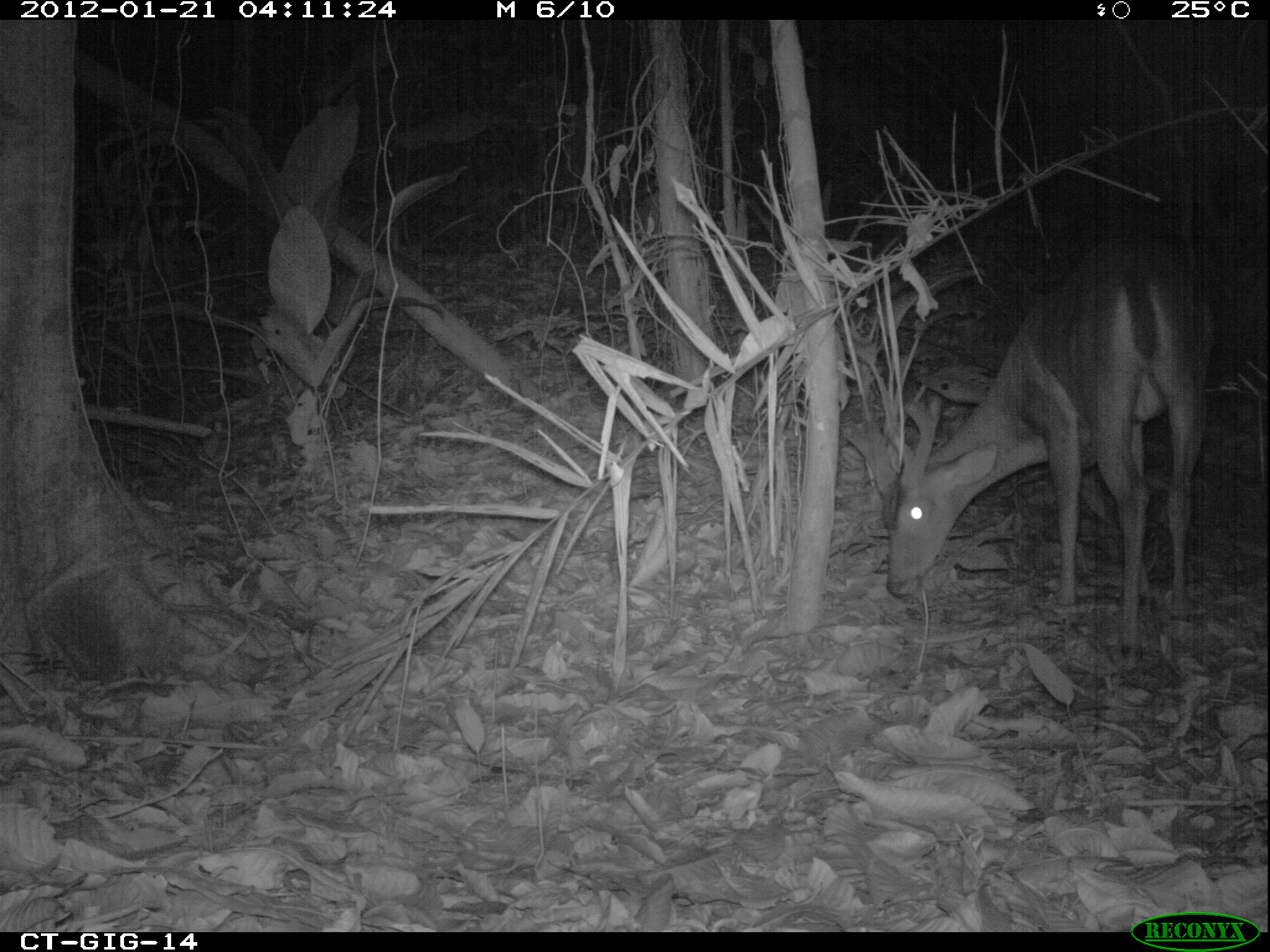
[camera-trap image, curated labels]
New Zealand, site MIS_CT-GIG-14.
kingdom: Animalia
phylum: Chordata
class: Mammalia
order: Artiodactyla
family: Cervidae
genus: Odocoileus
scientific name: Odocoileus virginianus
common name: white-tailed deer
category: white tailed deer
White tailed deer (white-tailed deer) (Odocoileus virginianus).